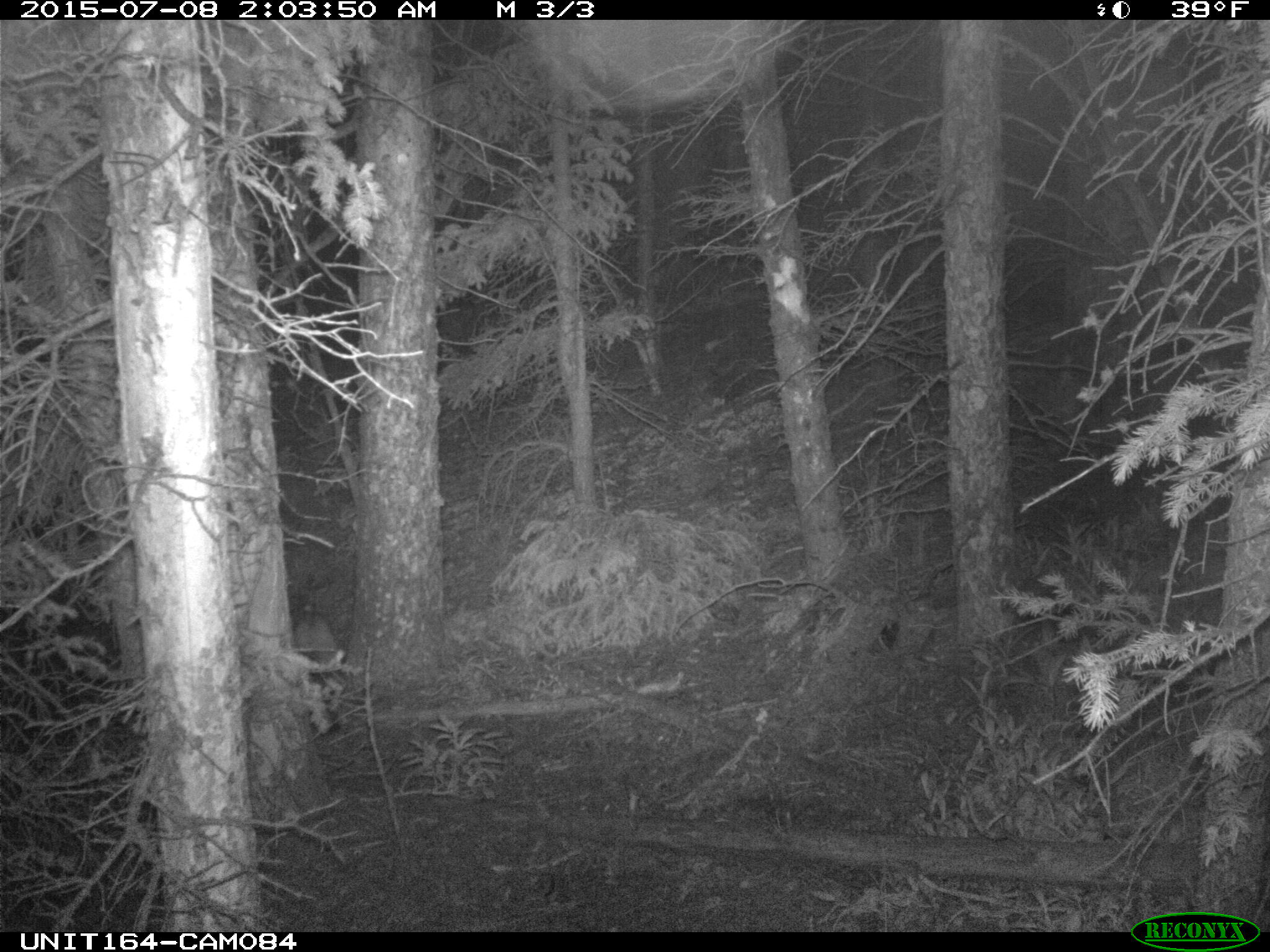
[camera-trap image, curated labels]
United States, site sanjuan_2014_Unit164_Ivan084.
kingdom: Animalia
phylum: Chordata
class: Mammalia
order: Carnivora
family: Felidae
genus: Lynx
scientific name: Lynx rufus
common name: bobcat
Lynx rufus (bobcat).